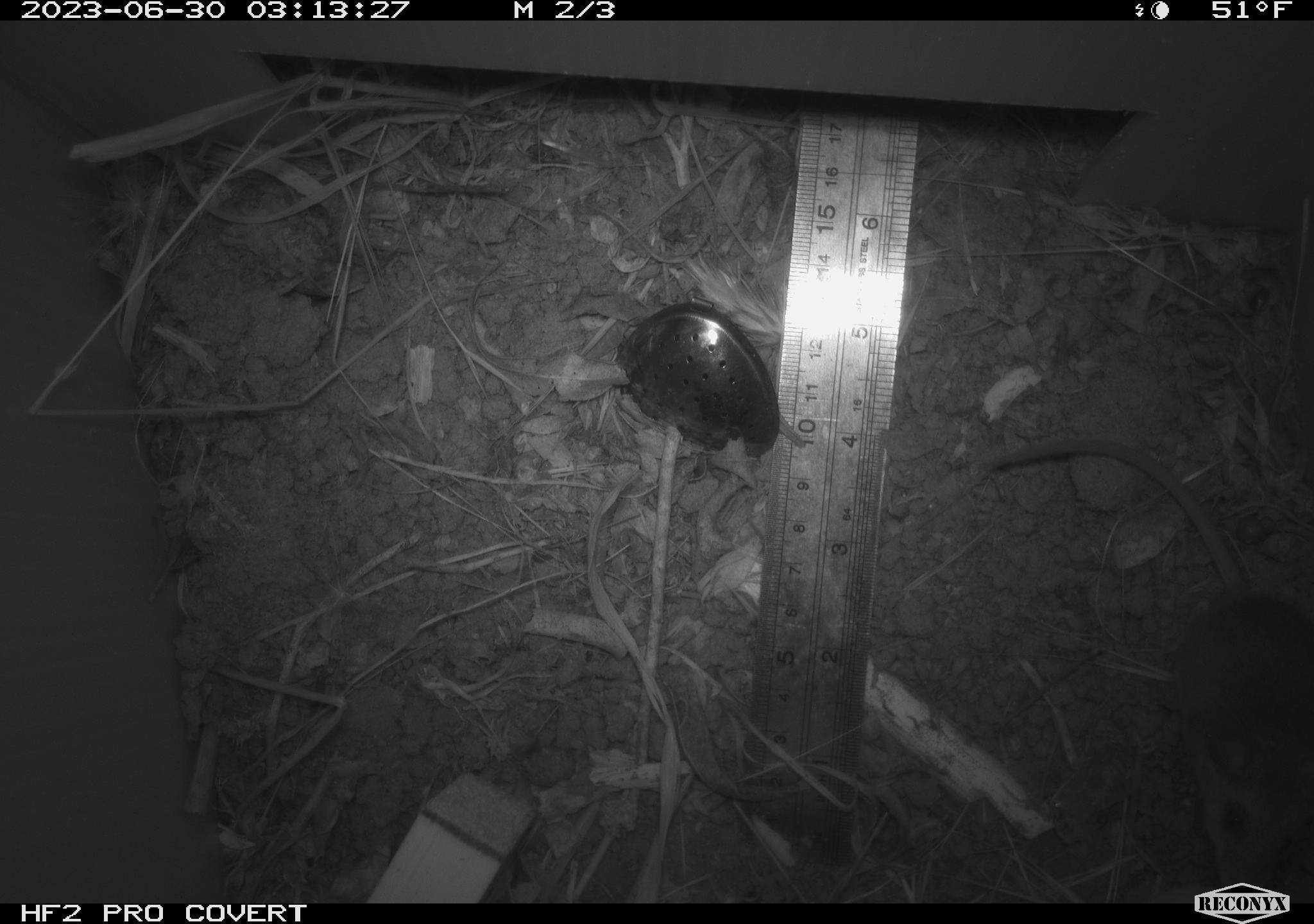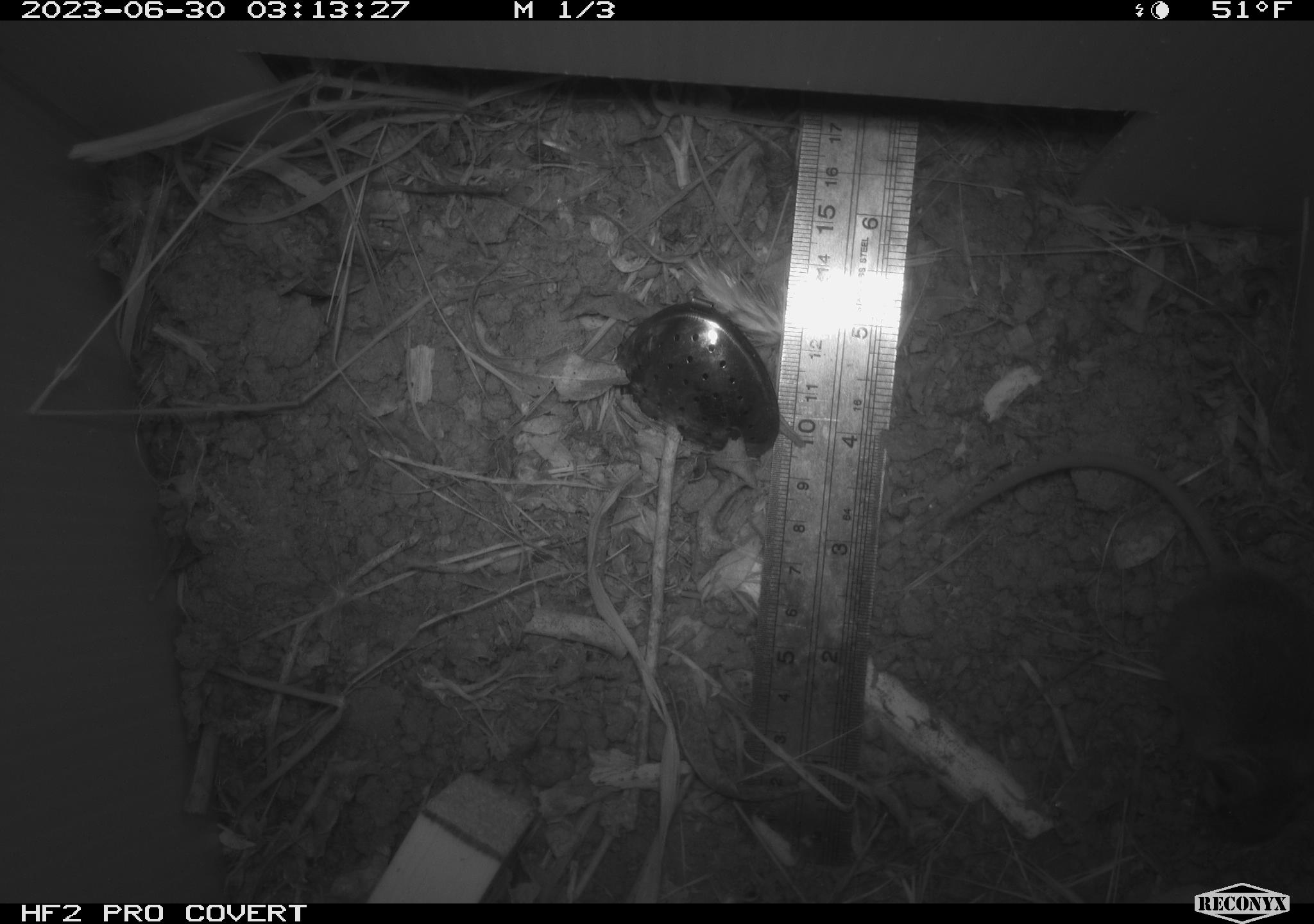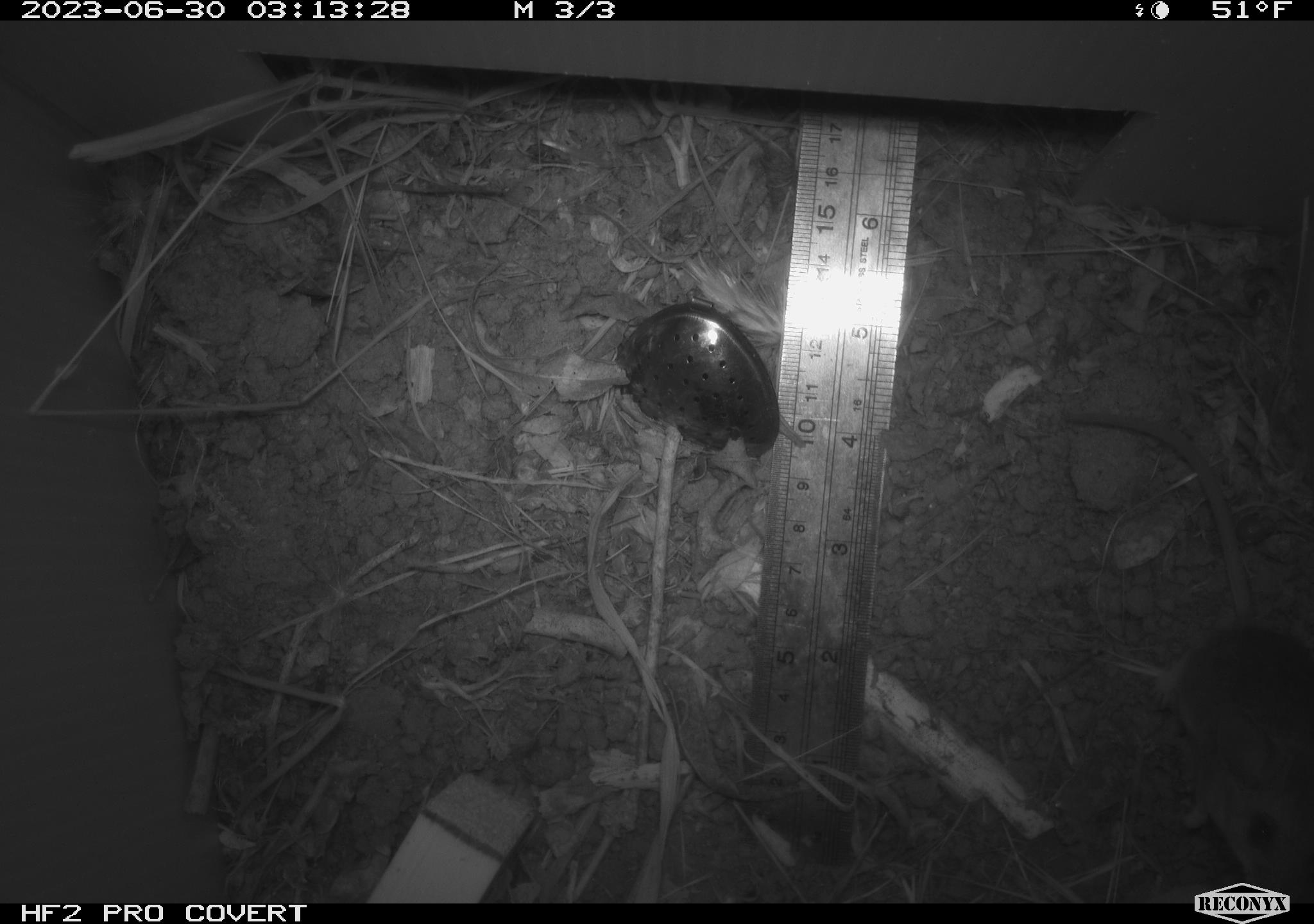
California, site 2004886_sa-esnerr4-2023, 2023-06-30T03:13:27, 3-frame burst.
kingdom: Animalia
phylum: Chordata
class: Mammalia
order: Rodentia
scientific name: Rodentia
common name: mouse species